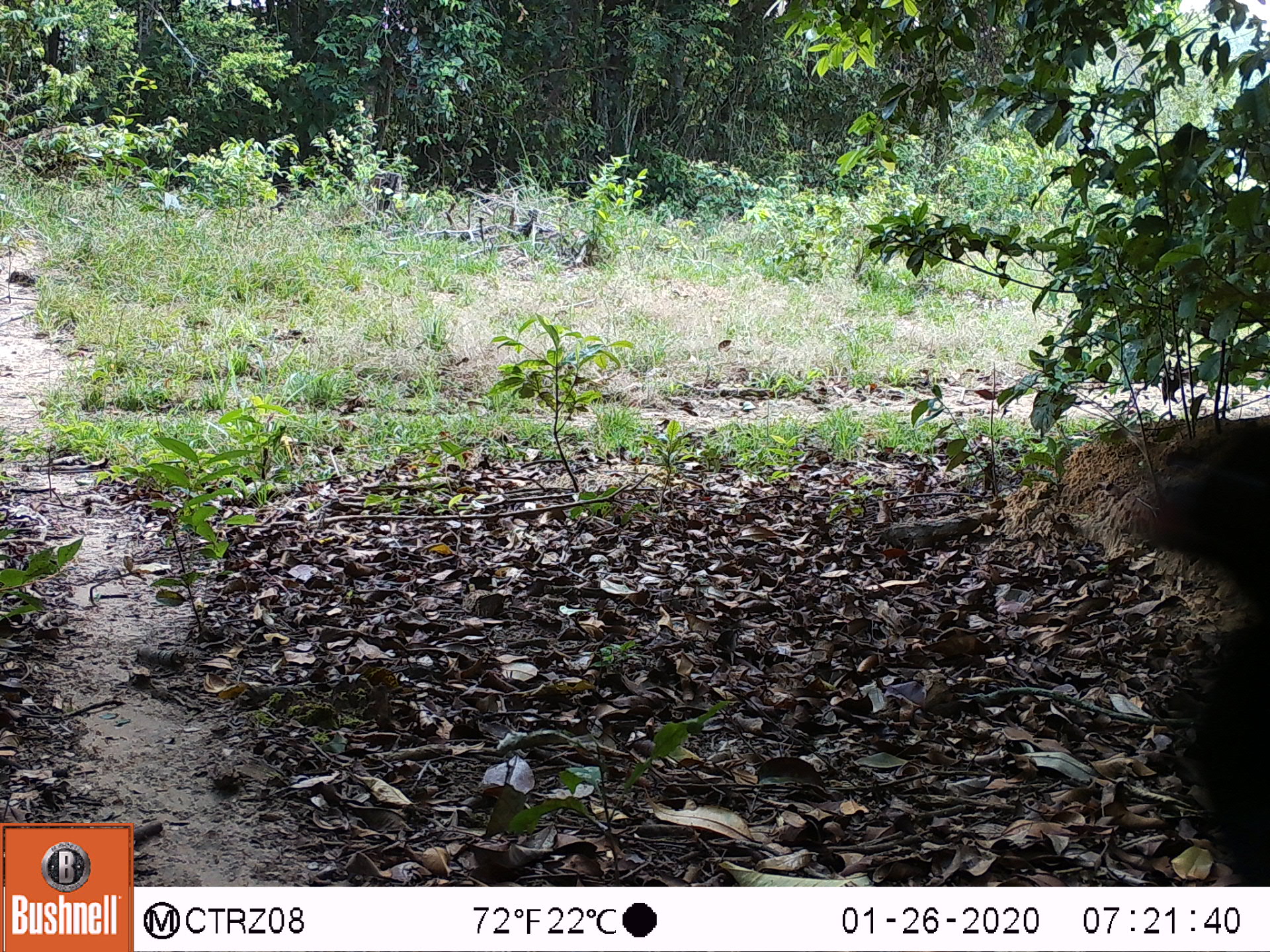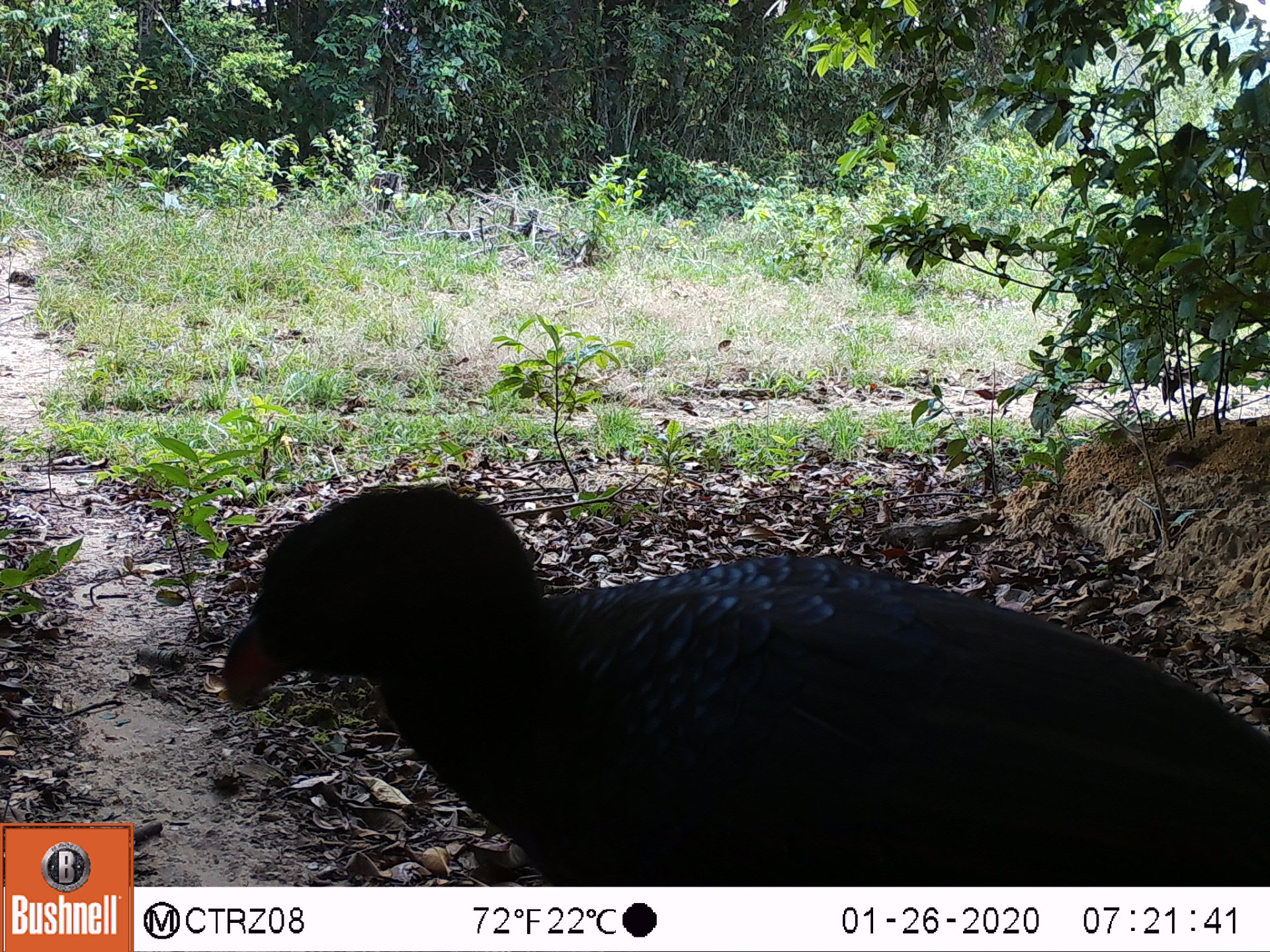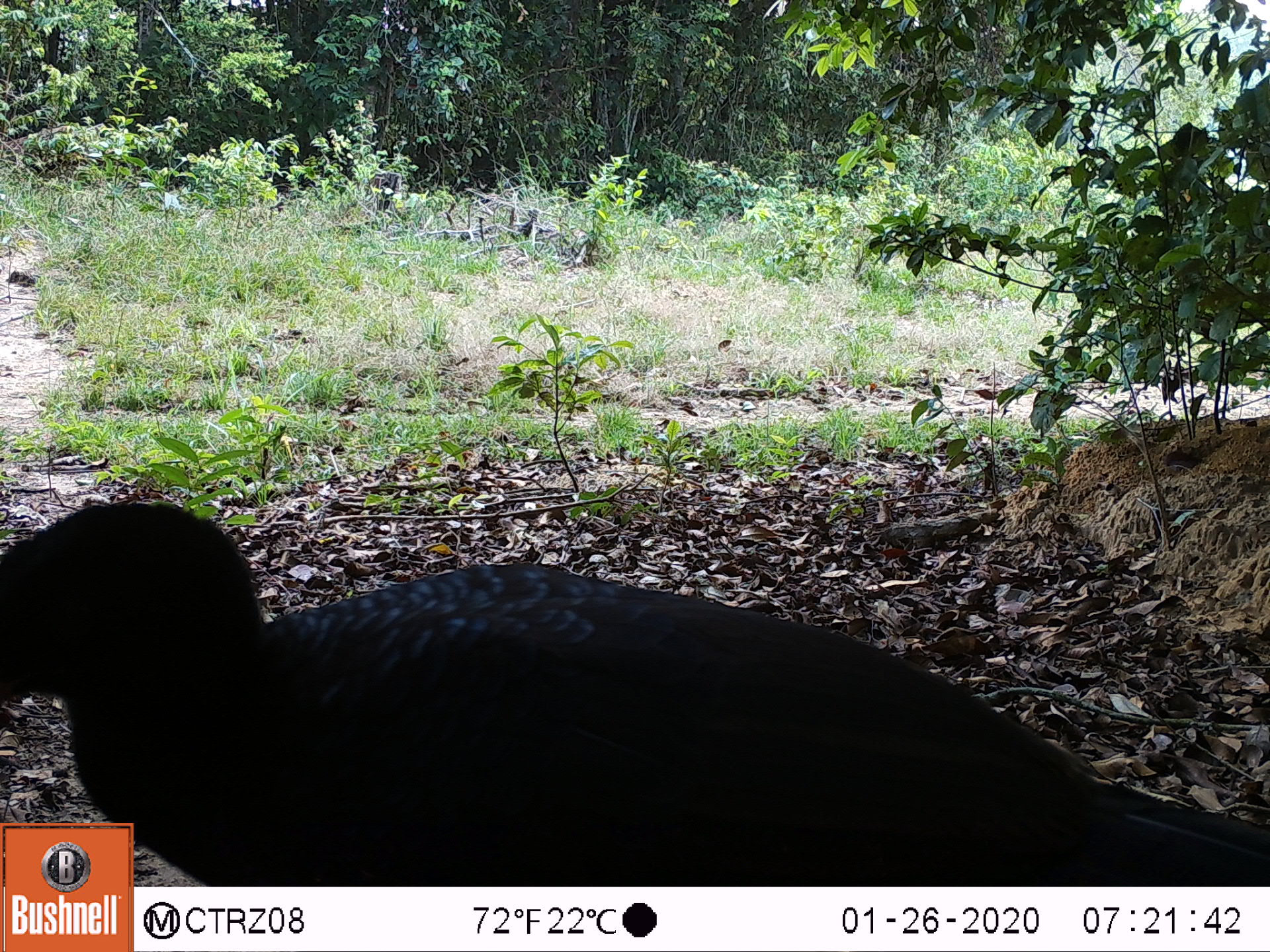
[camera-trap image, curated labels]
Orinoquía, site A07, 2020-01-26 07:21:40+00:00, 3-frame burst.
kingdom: Animalia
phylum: Chordata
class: Aves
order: Galliformes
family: Cracidae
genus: Mitu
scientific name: Mitu salvini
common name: salvin's currasow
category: salvins curassow